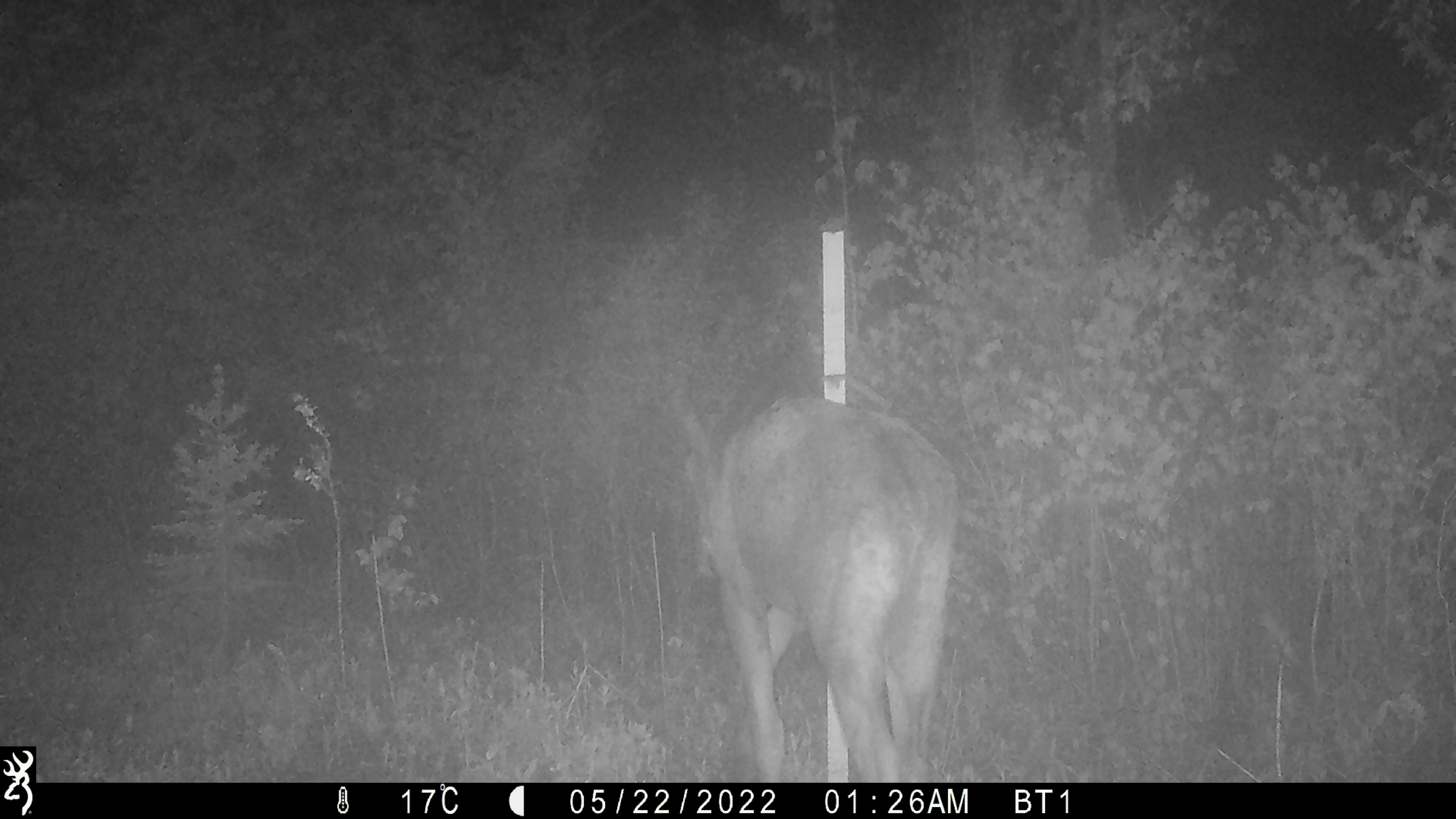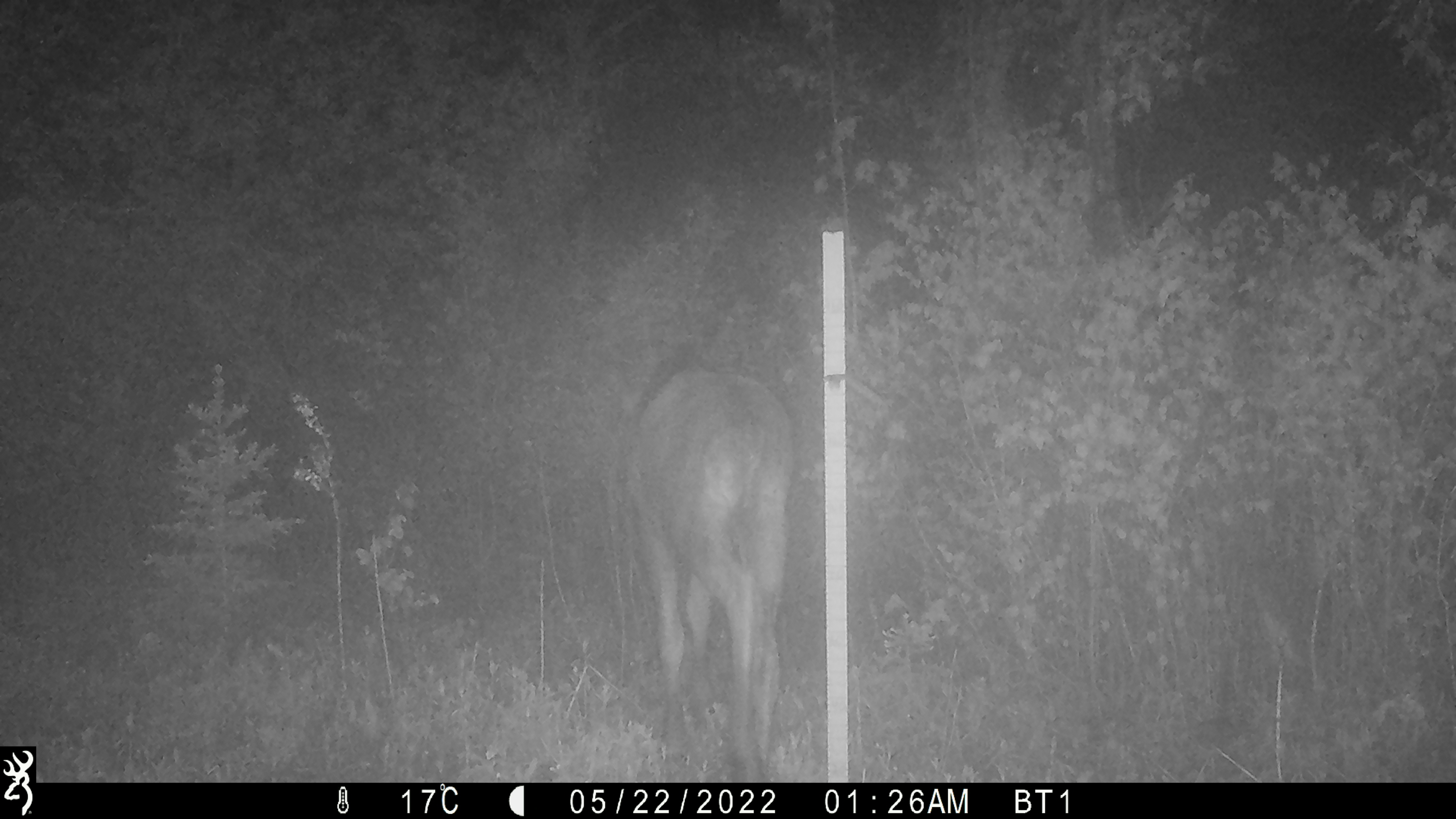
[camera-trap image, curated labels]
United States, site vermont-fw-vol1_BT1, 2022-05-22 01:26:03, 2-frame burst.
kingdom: Animalia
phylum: Chordata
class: Mammalia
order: Artiodactyla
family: Cervidae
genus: Alces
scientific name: Alces alces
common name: moose